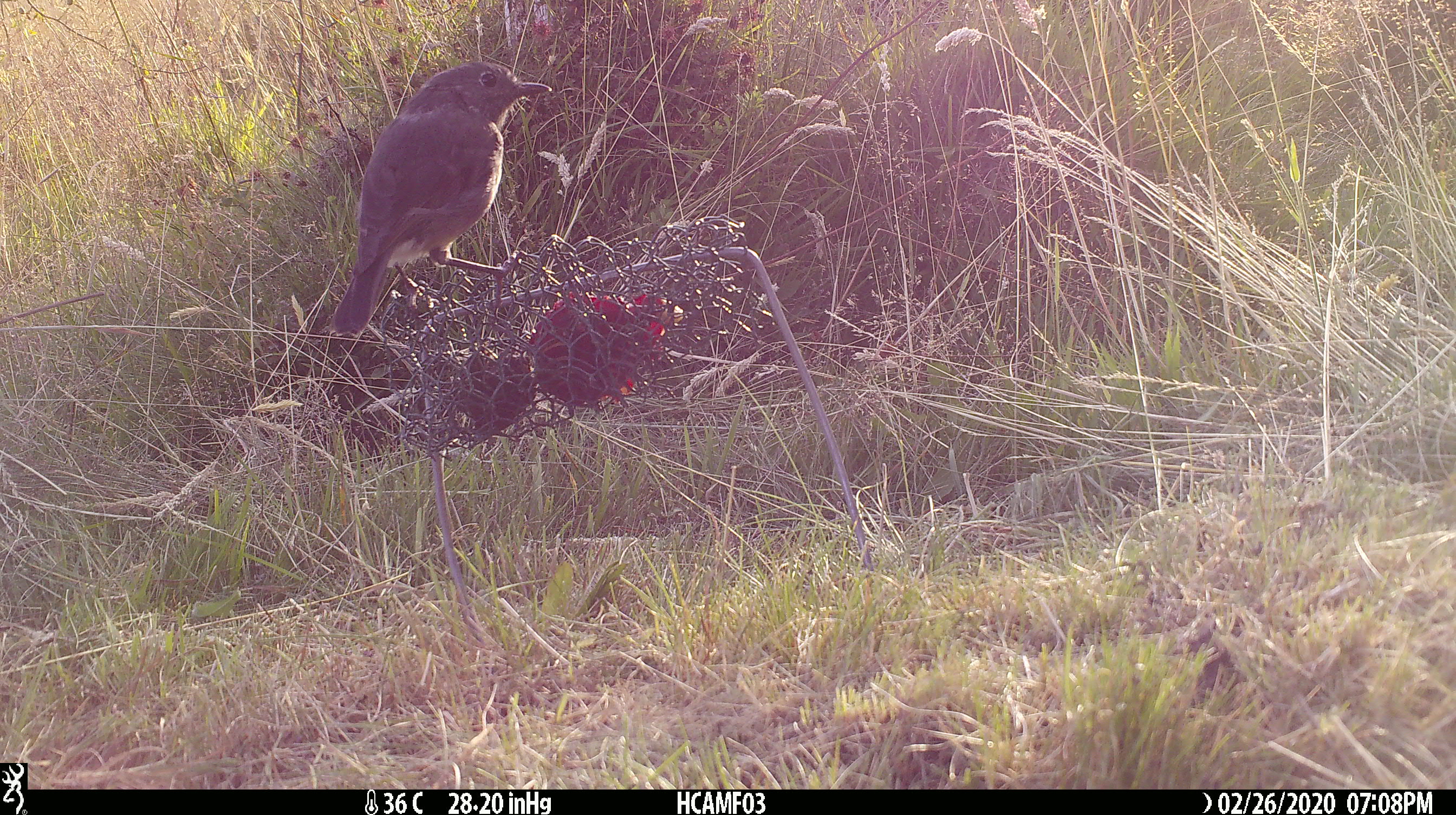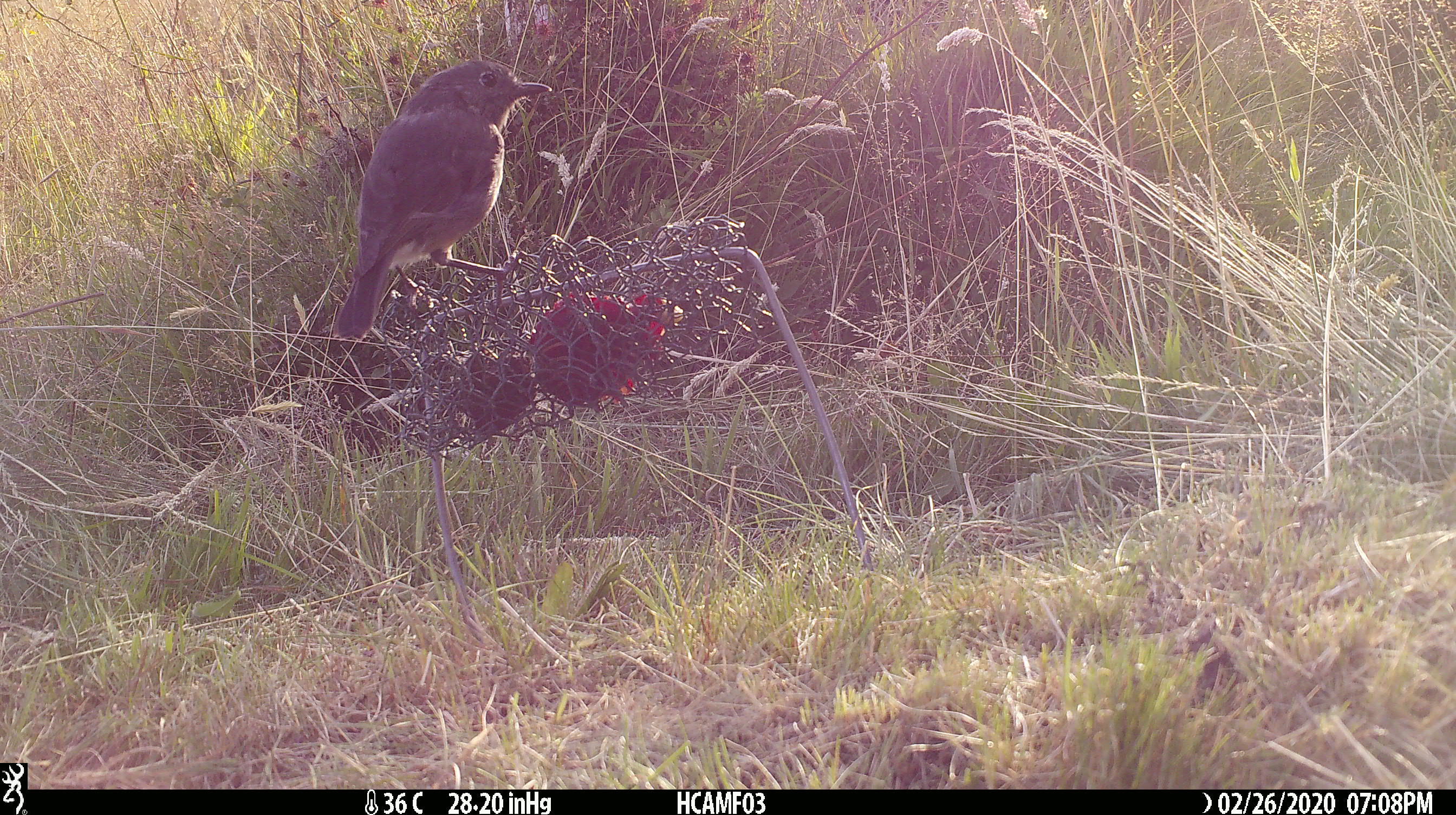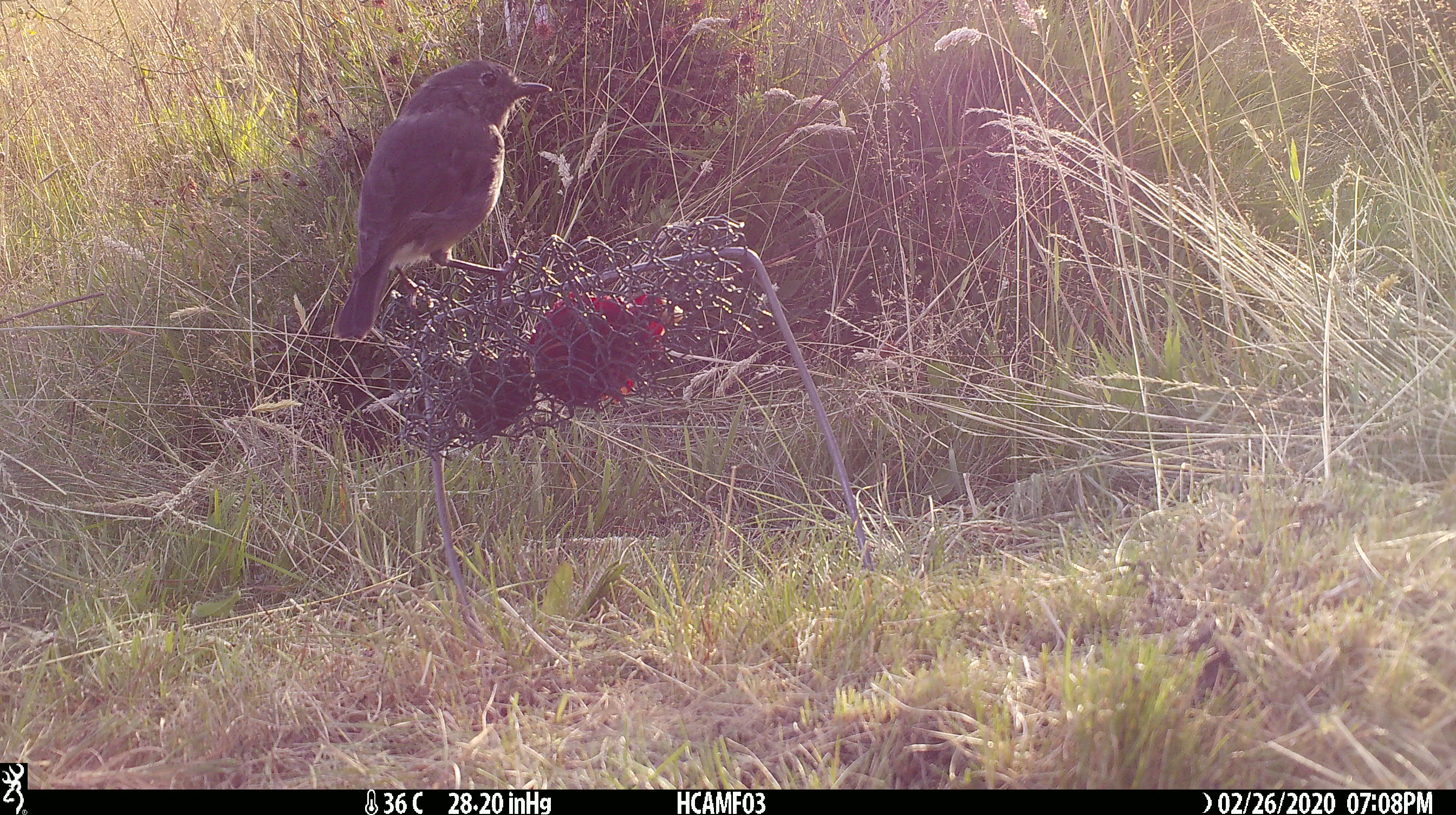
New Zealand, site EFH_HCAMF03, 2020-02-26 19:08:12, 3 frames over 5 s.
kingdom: Animalia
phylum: Chordata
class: Aves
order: Passeriformes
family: Petroicidae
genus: Petroica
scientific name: Petroica australis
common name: new zealand robin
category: robin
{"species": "robin (new zealand robin) (Petroica australis)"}